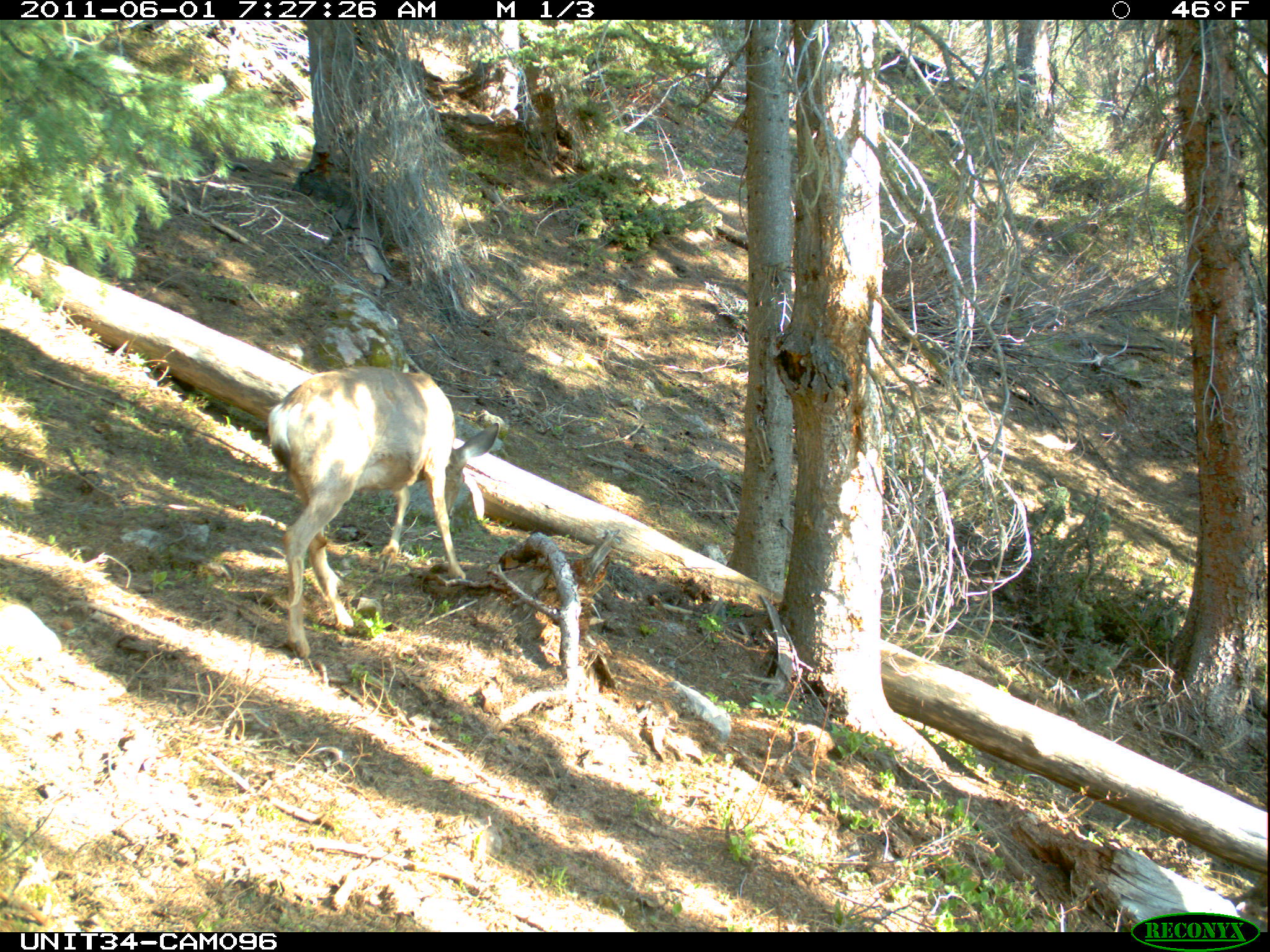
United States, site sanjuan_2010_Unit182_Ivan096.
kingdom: Animalia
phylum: Chordata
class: Mammalia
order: Artiodactyla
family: Cervidae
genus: Odocoileus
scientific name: Odocoileus hemionus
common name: mule deer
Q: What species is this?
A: Odocoileus hemionus (mule deer).